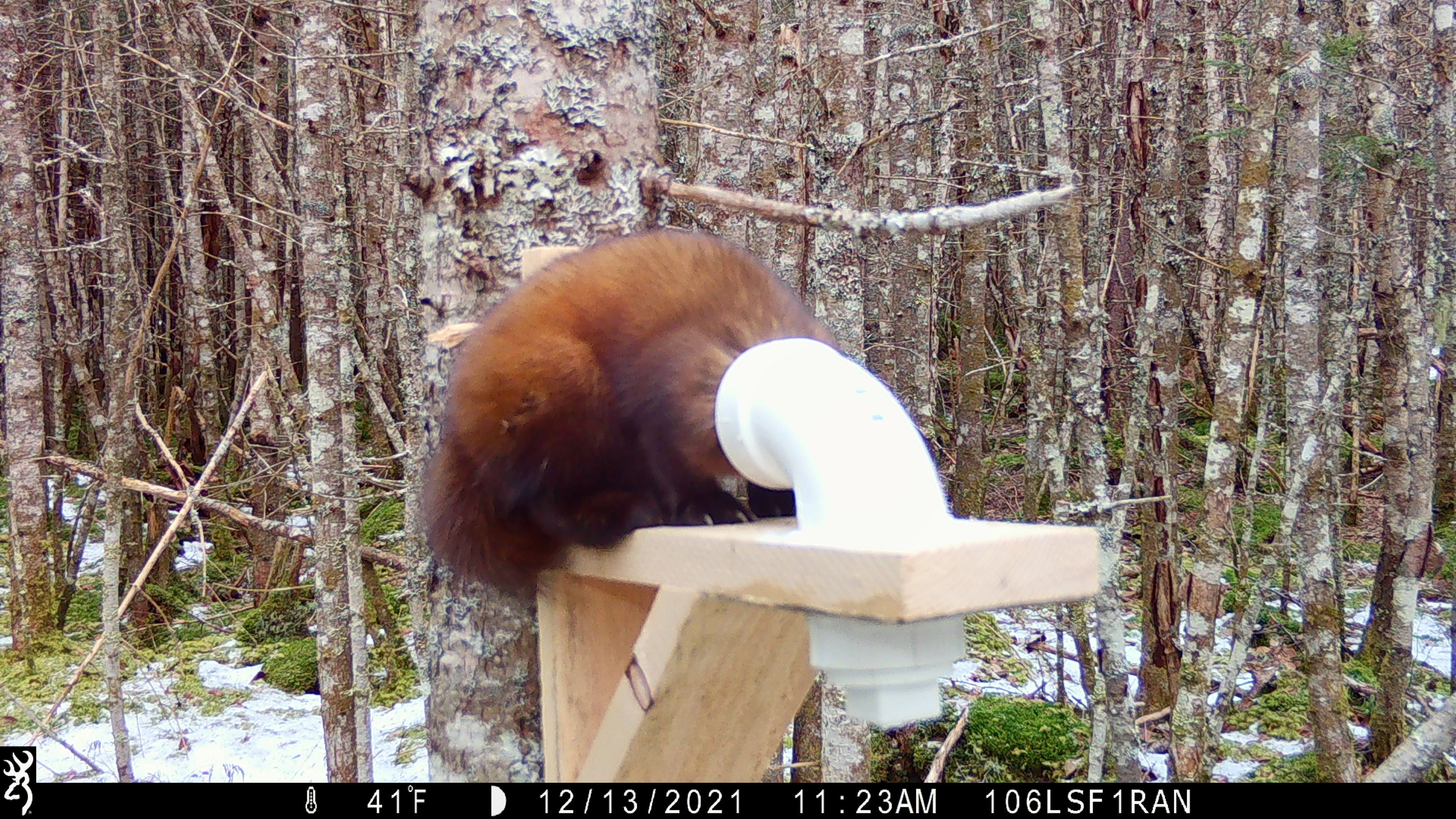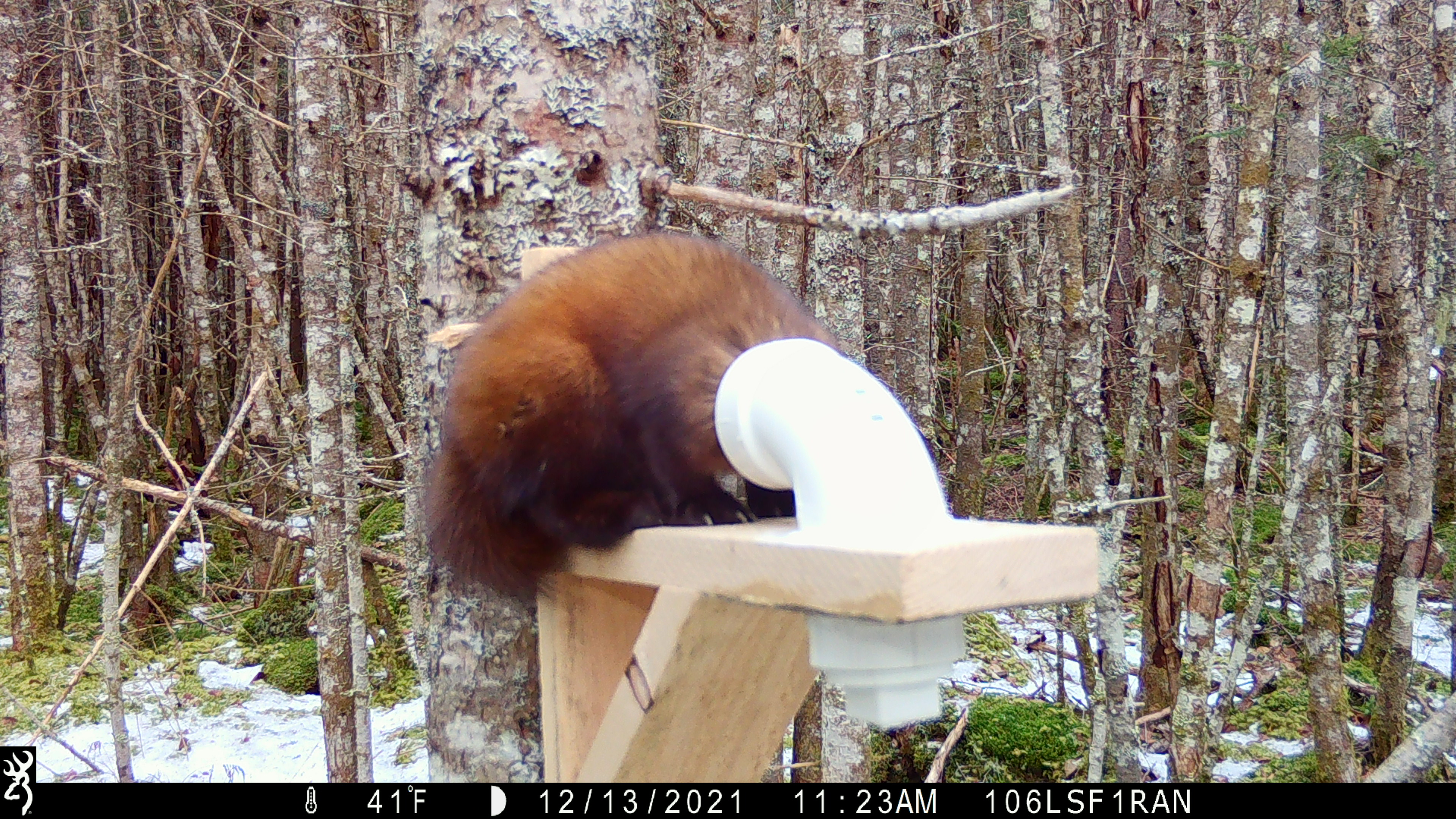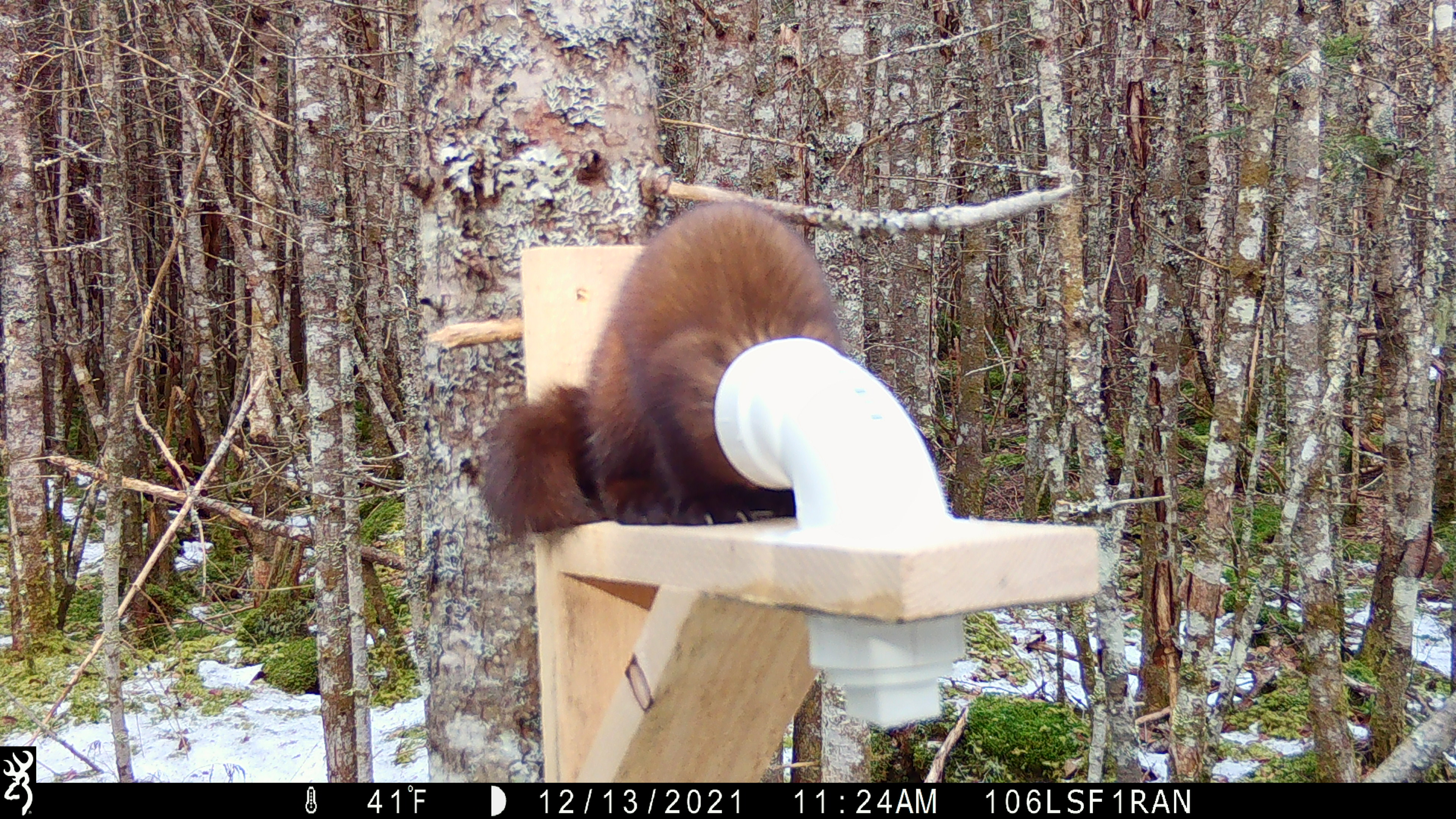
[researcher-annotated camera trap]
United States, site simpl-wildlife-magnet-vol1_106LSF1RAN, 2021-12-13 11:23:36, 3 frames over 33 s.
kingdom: Animalia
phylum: Chordata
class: Mammalia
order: Carnivora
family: Mustelidae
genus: Martes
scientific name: Martes americana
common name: american marten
American marten (Martes americana).